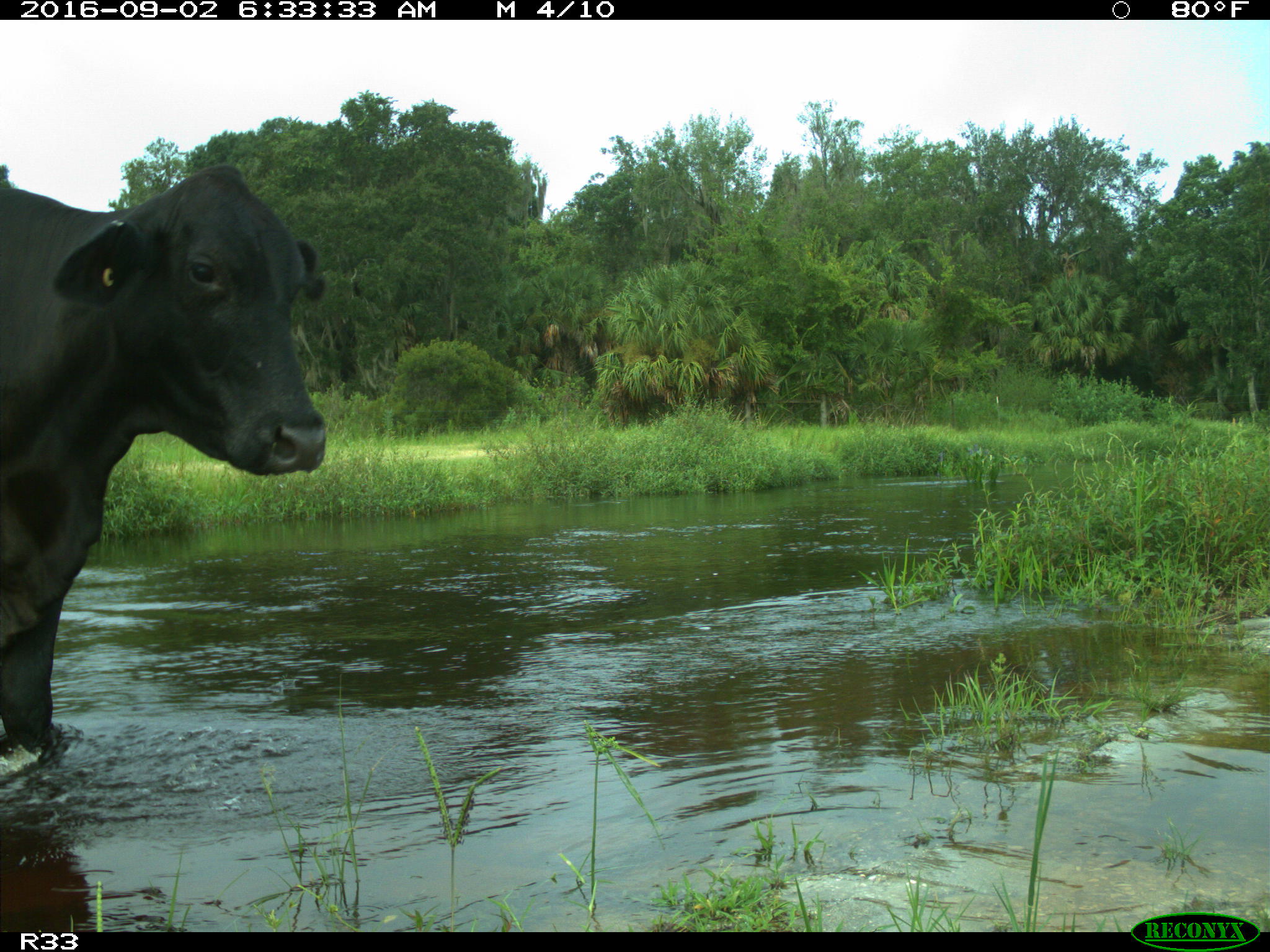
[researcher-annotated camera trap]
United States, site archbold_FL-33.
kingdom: Animalia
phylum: Chordata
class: Mammalia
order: Artiodactyla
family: Bovidae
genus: Bos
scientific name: Bos taurus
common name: domestic cow